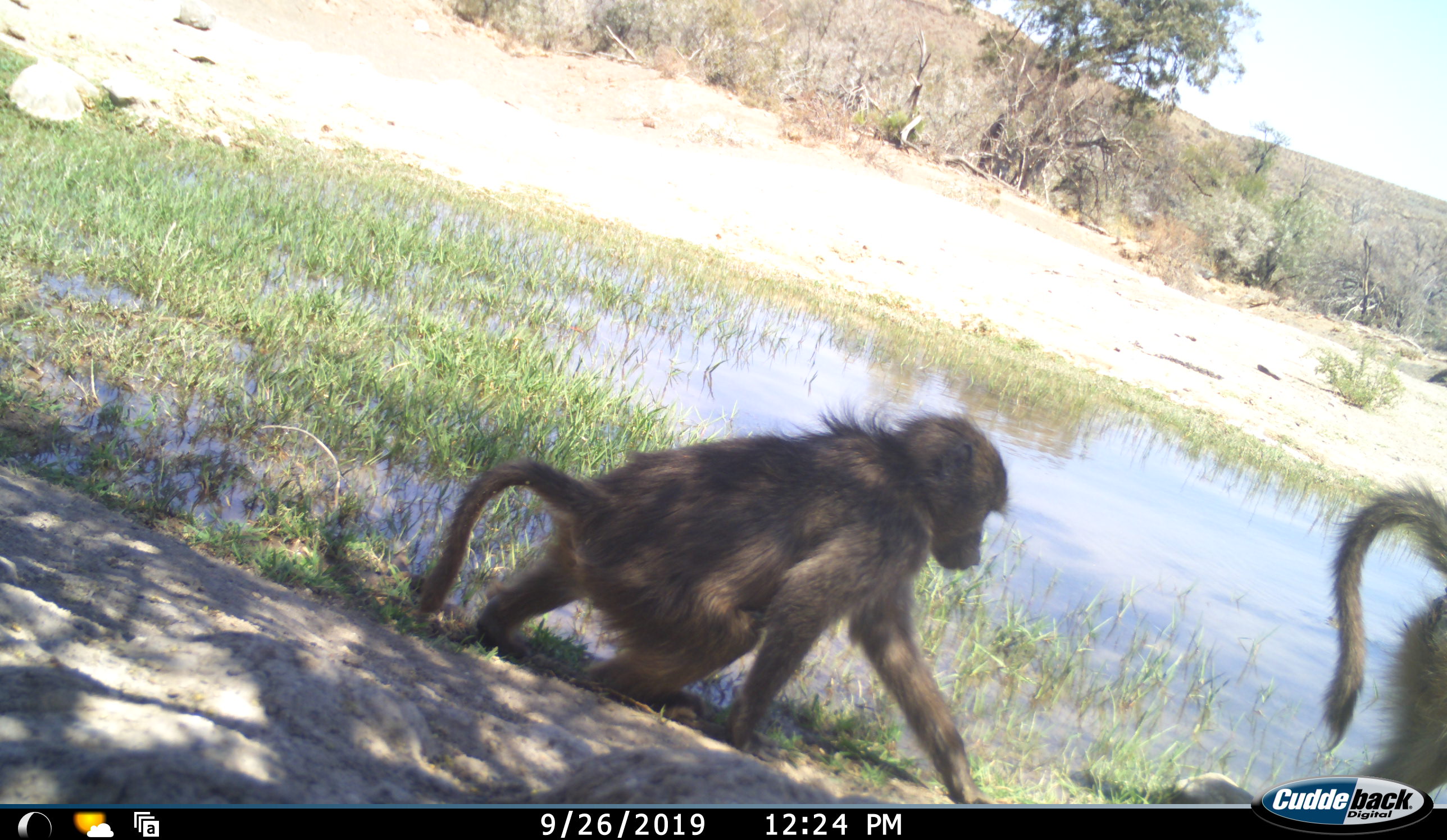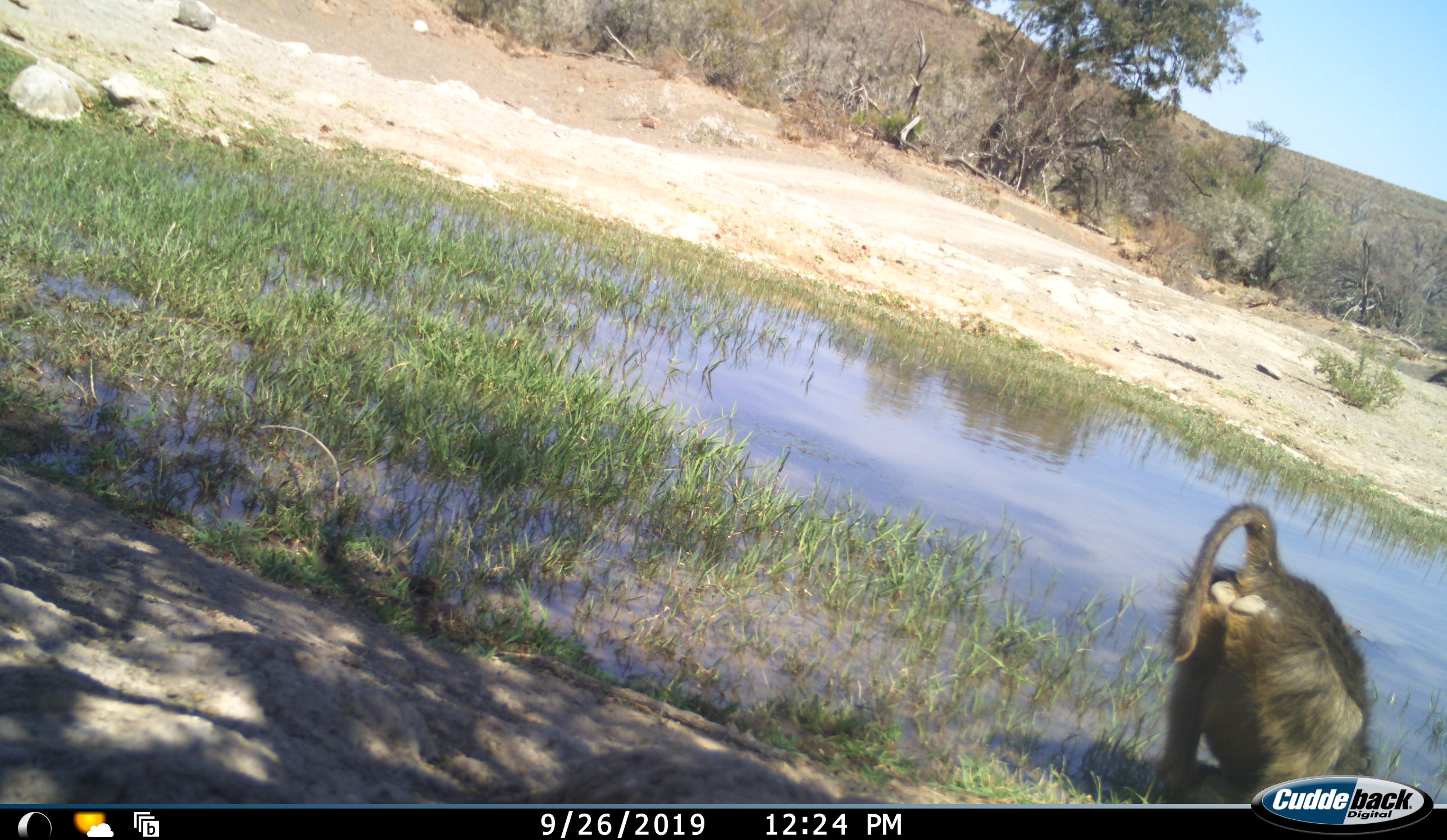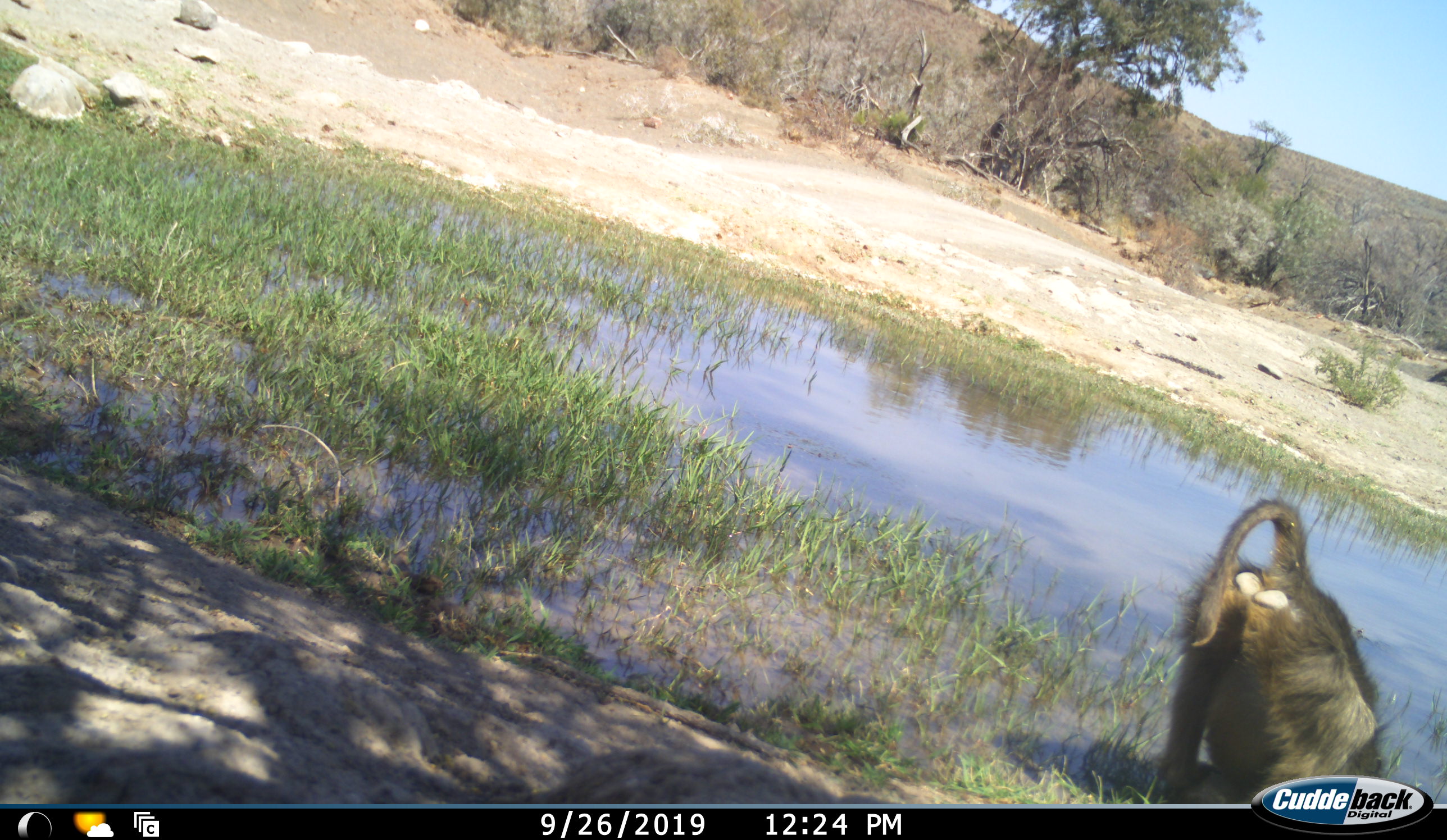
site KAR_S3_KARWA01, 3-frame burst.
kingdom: Animalia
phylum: Chordata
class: Mammalia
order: Primates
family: Cercopithecidae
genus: Papio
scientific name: Papio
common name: baboon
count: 2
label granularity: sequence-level